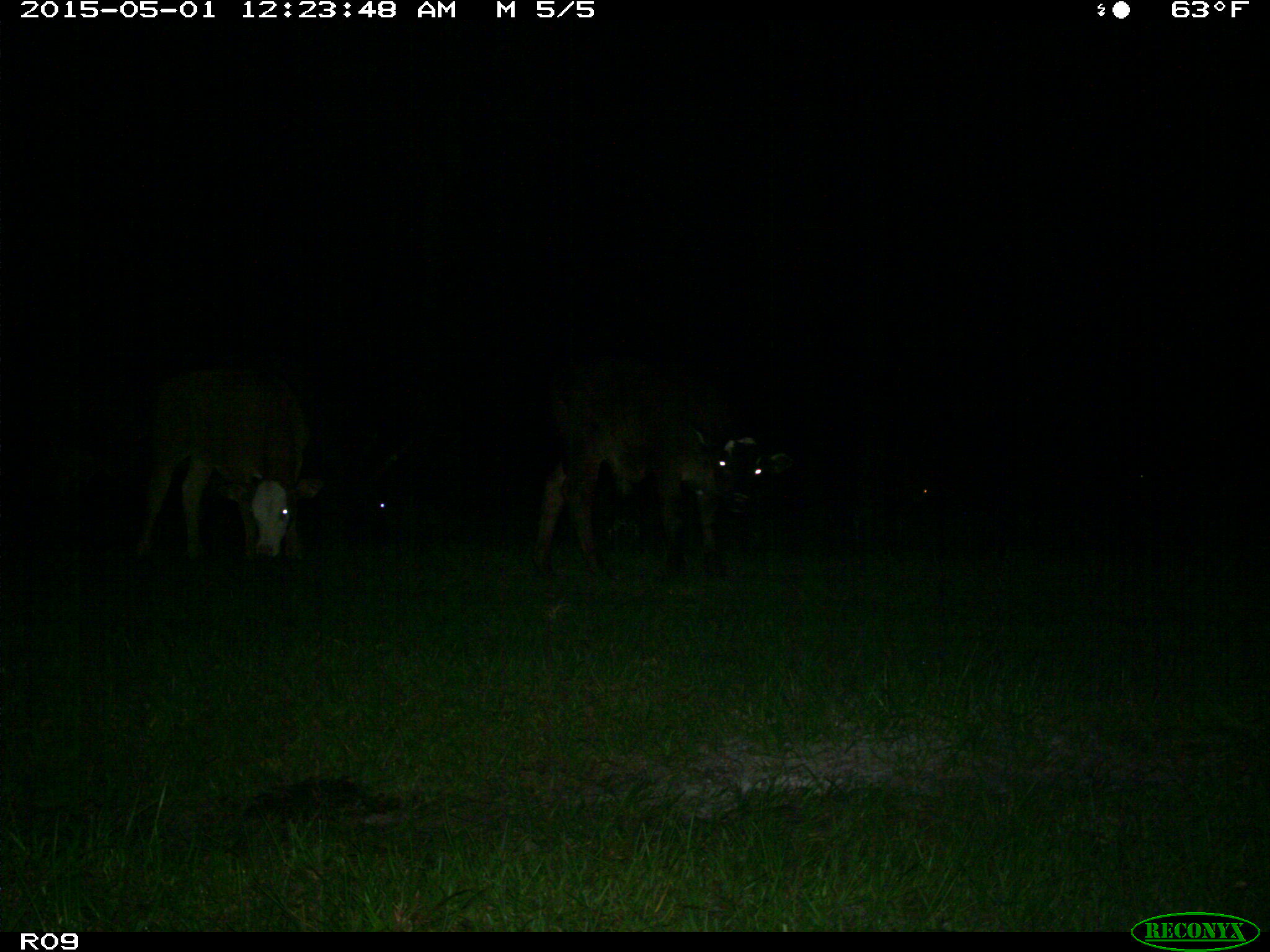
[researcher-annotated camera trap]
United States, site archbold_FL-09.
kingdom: Animalia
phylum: Chordata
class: Mammalia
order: Artiodactyla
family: Bovidae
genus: Bos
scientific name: Bos taurus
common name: domestic cow